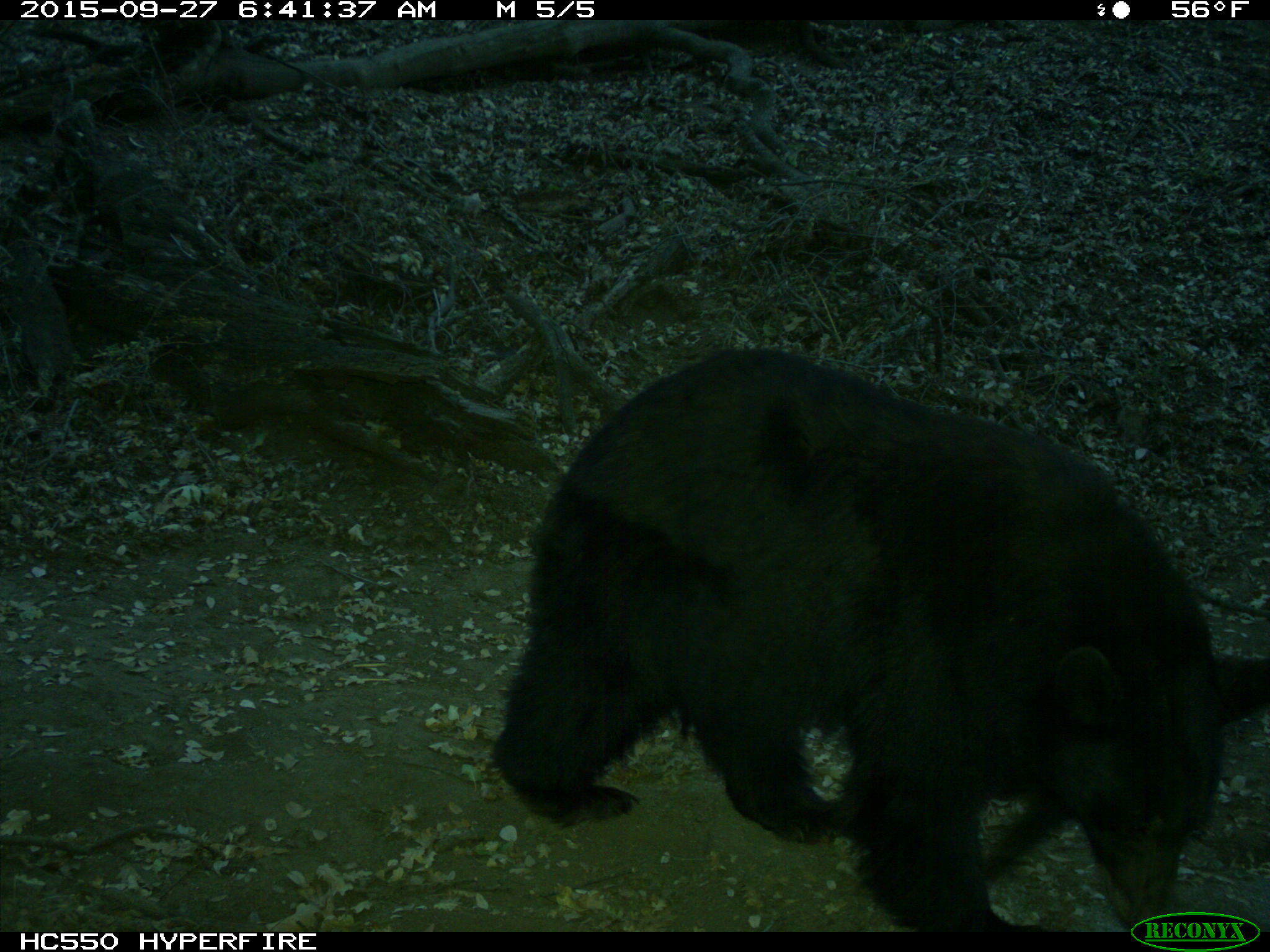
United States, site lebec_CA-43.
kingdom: Animalia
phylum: Chordata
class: Mammalia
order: Carnivora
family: Ursidae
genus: Ursus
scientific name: Ursus americanus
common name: american black bear